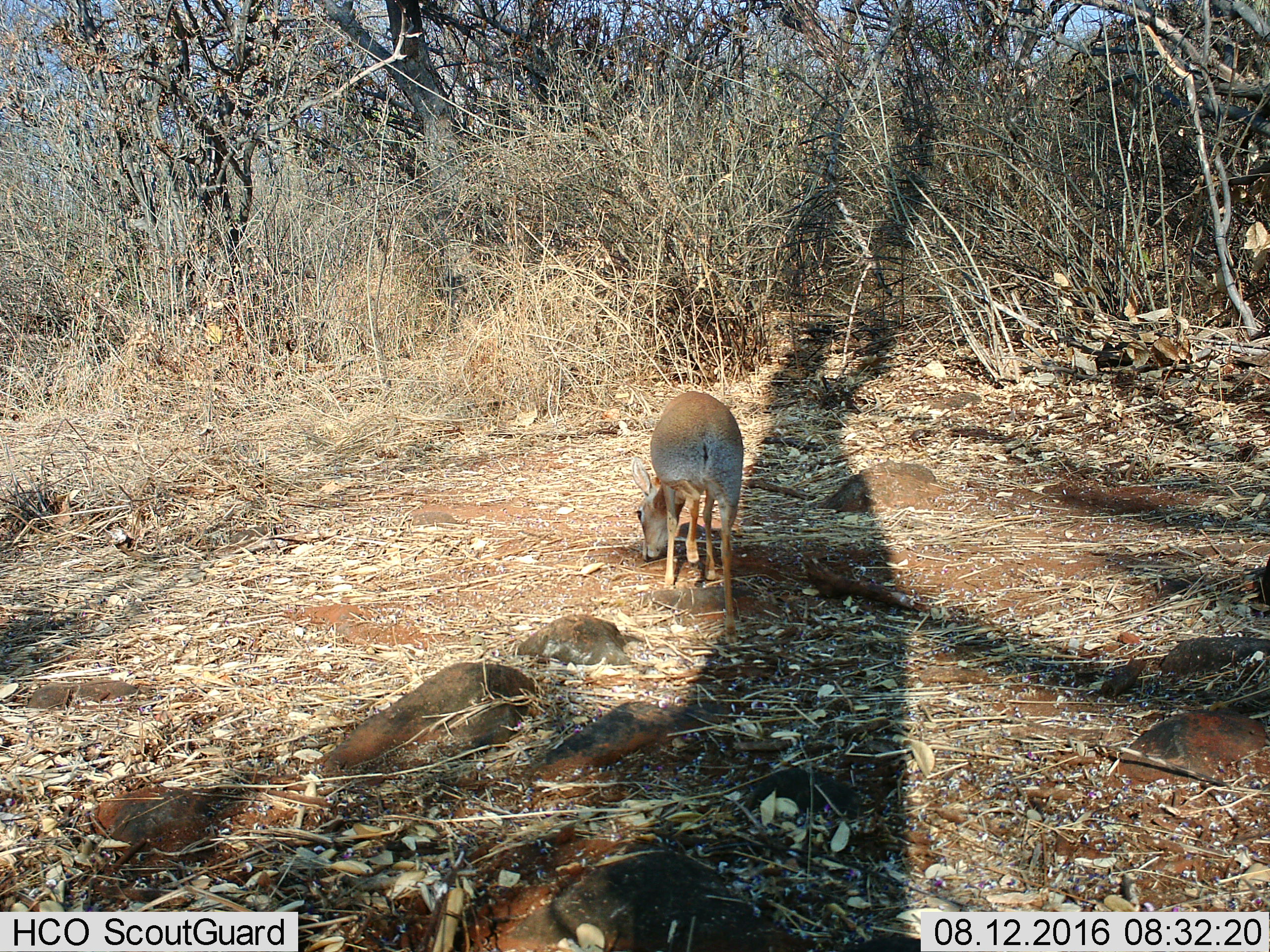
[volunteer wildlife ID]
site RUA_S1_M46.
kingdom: Animalia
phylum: Chordata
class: Mammalia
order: Artiodactyla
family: Bovidae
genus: Madoqua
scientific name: Madoqua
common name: dik-dik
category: dikdik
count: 1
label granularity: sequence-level